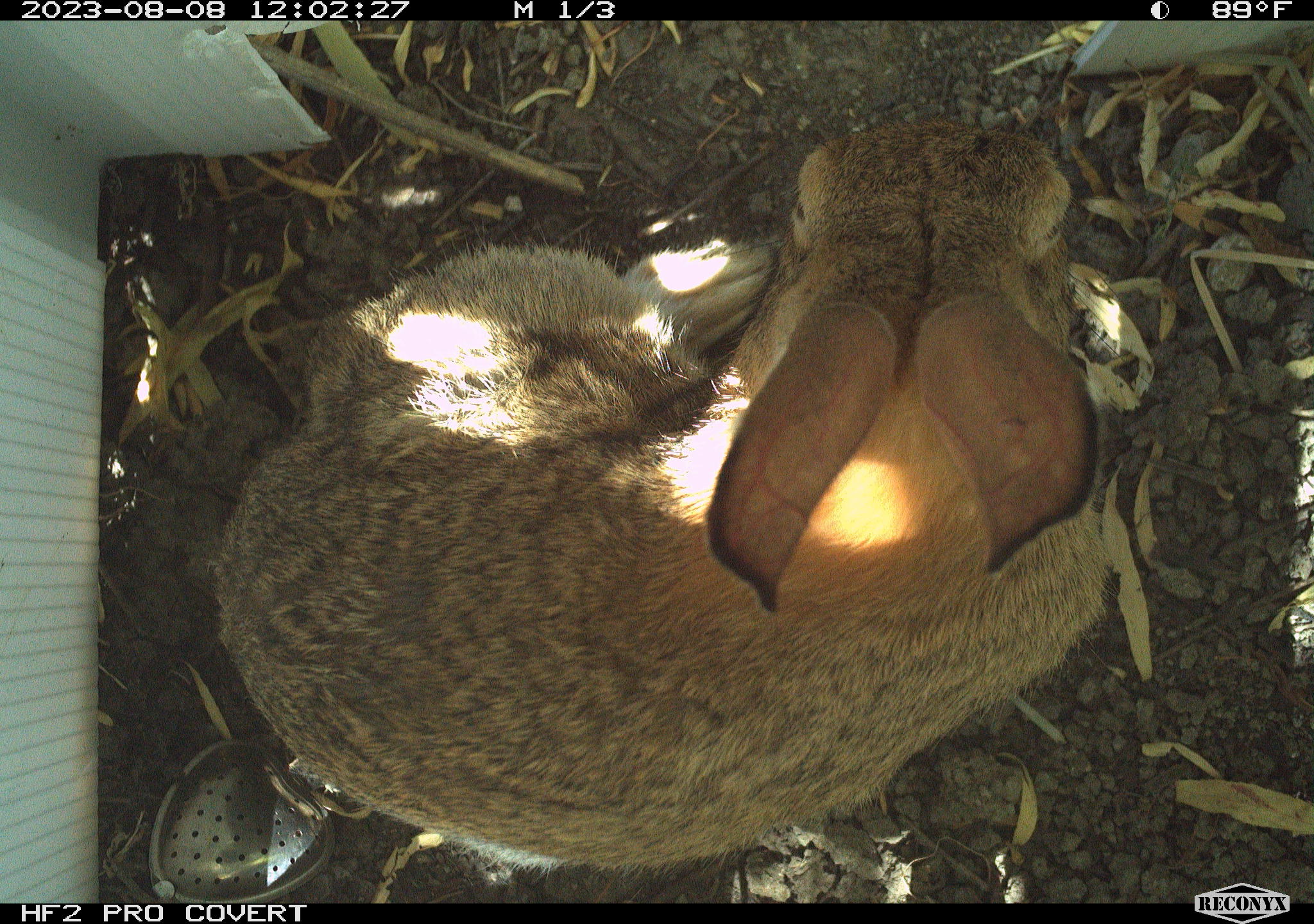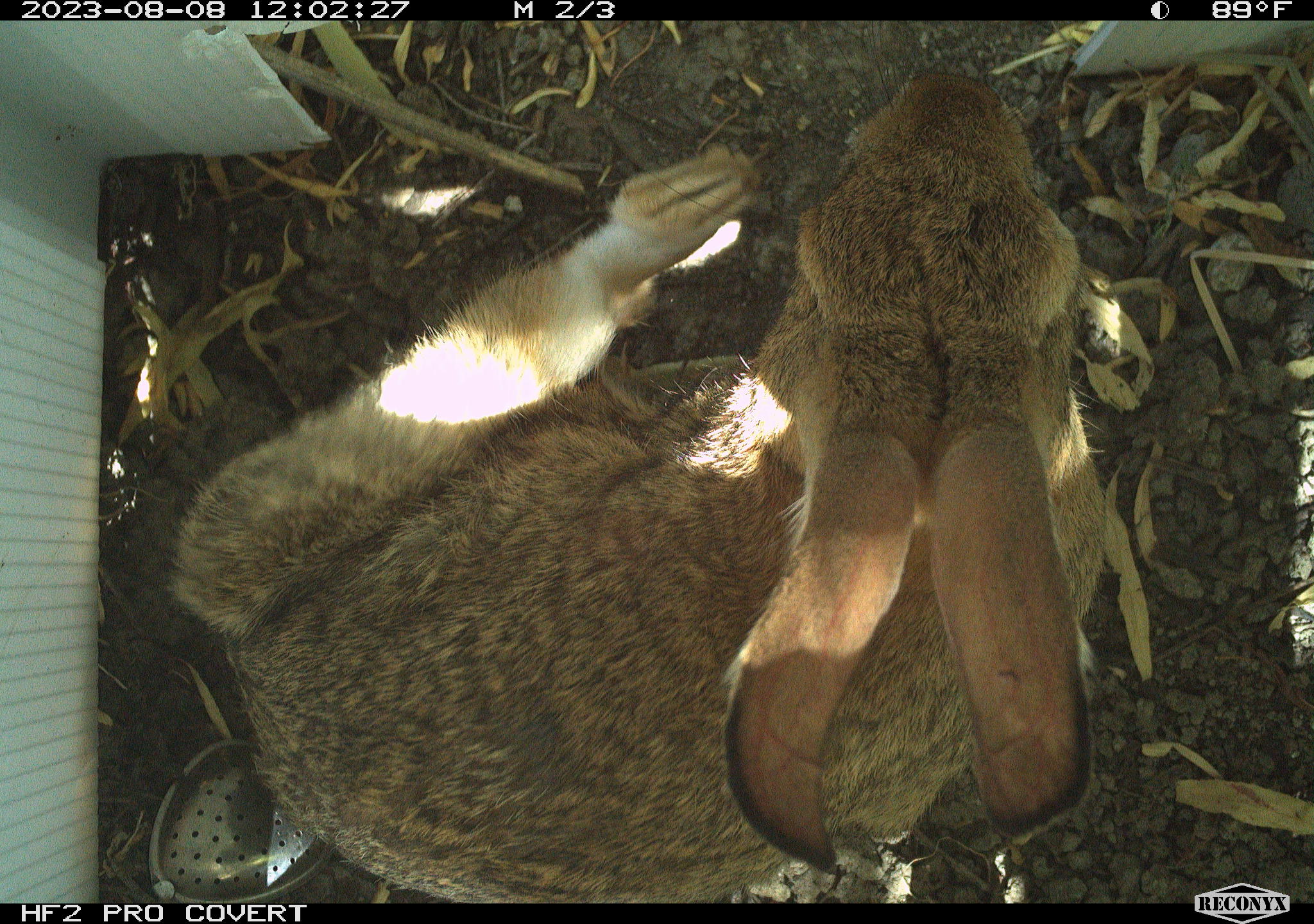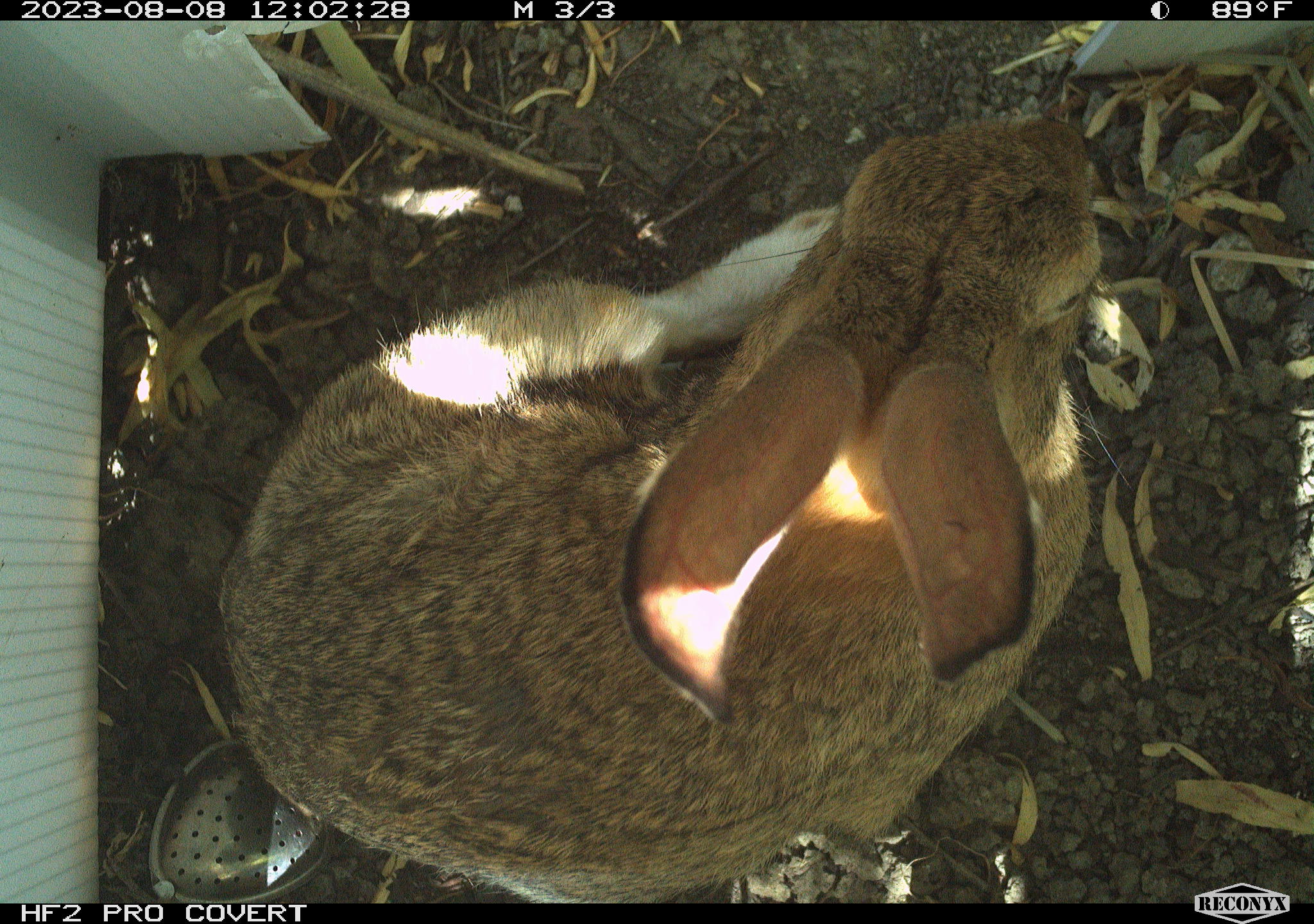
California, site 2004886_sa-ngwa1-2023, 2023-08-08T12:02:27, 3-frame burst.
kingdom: Animalia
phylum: Chordata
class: Mammalia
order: Lagomorpha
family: Leporidae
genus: Sylvilagus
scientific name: Sylvilagus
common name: cottontail rabbits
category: sylvilagus species